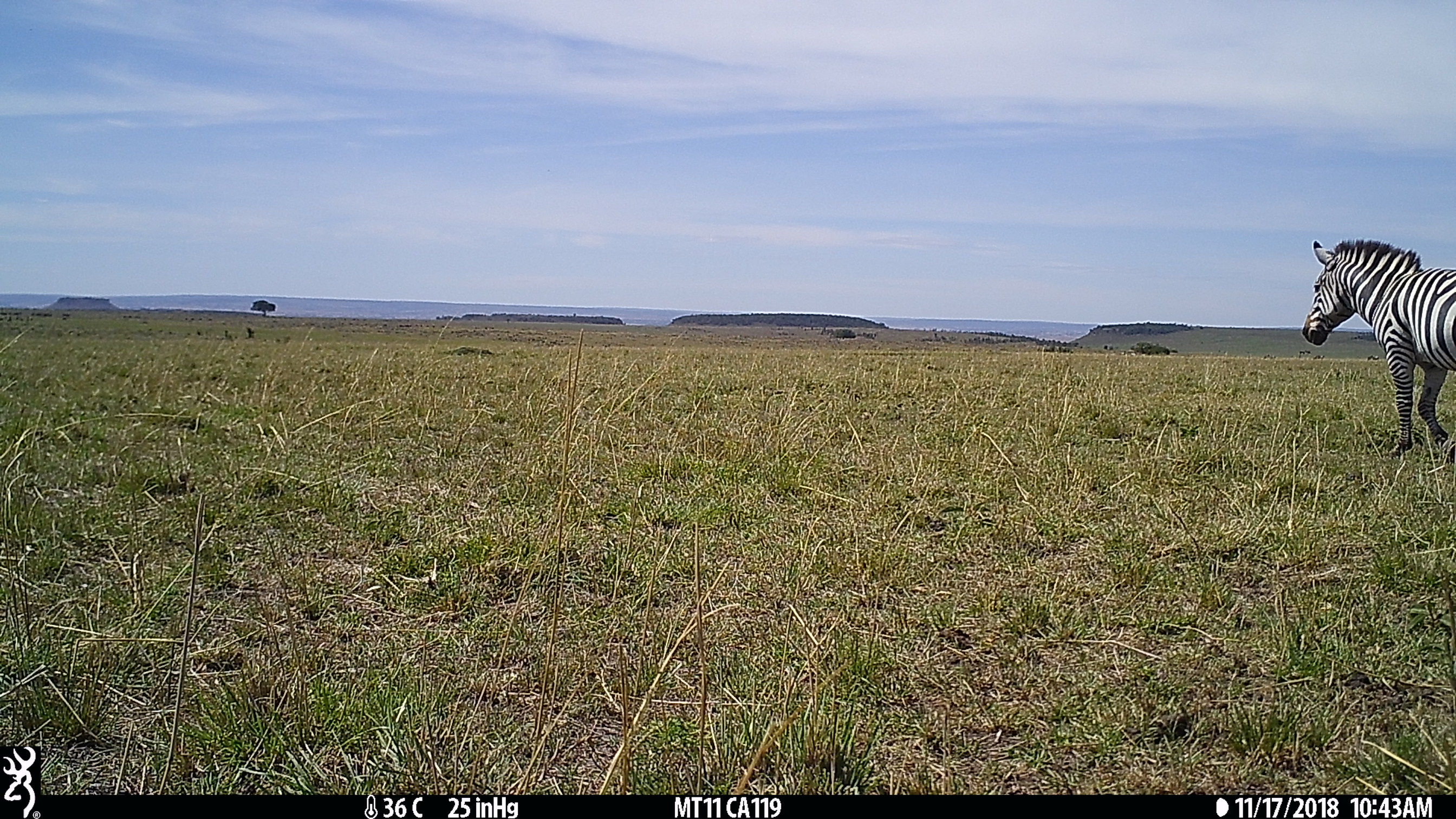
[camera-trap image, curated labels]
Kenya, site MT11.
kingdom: Animalia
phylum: Chordata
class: Mammalia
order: Perissodactyla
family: Equidae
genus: Equus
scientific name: Equus quagga burchellii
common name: burchell's zebra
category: zebra